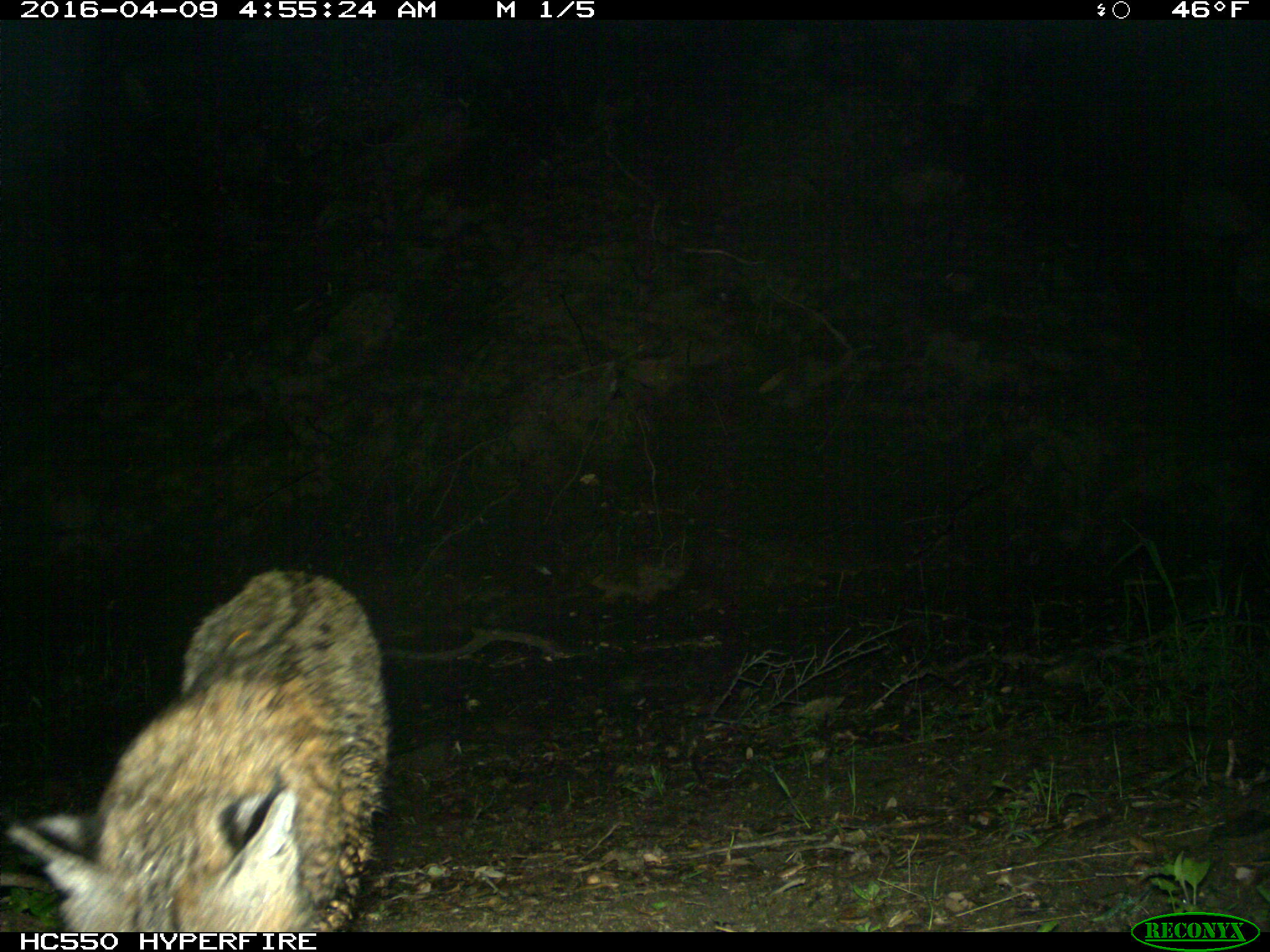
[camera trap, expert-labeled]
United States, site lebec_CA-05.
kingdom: Animalia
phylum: Chordata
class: Mammalia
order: Carnivora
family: Felidae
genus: Lynx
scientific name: Lynx rufus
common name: bobcat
Lynx rufus (bobcat).